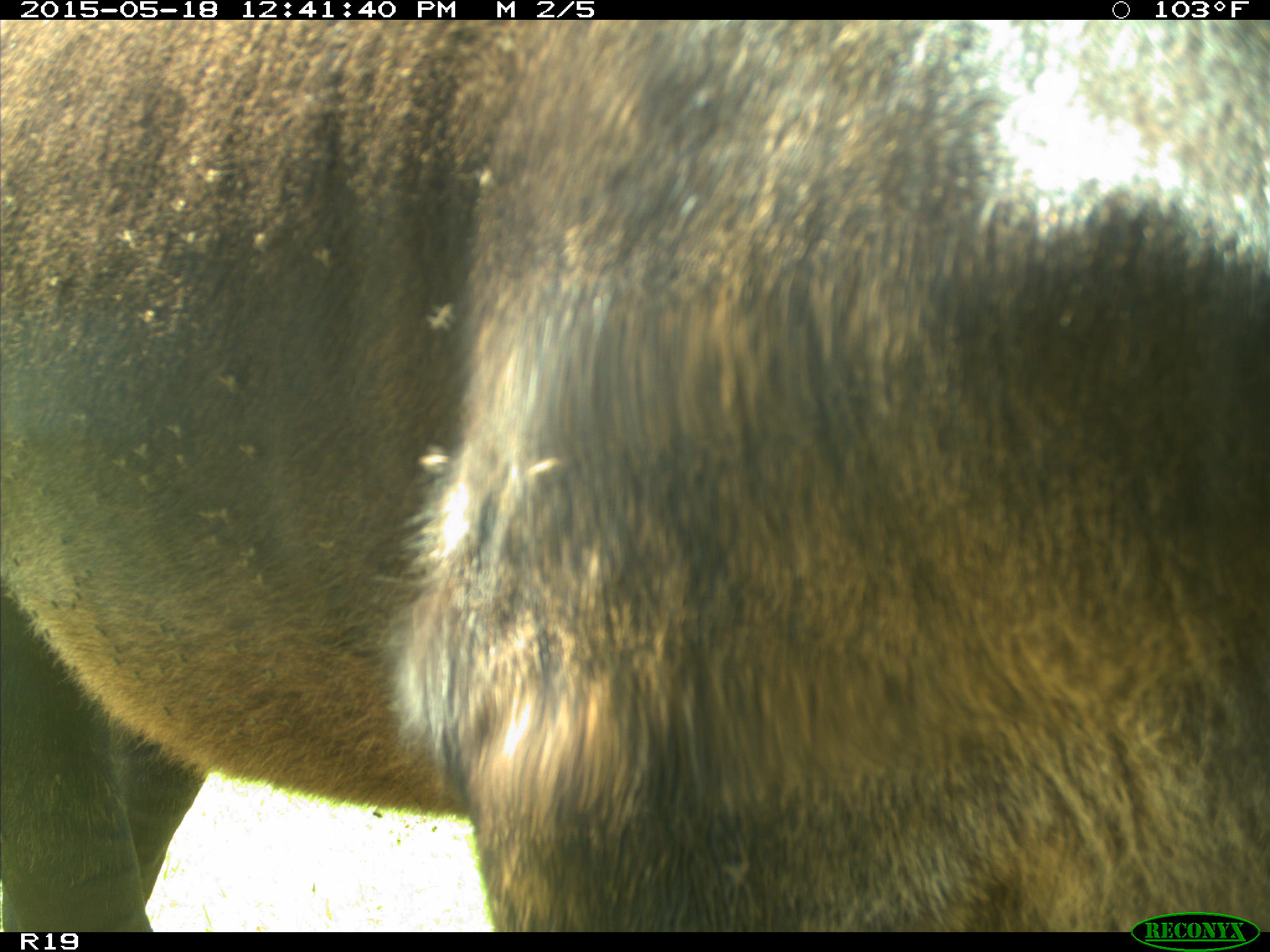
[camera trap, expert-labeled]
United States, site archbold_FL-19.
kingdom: Animalia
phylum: Chordata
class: Mammalia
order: Artiodactyla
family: Bovidae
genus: Bos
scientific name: Bos taurus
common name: domestic cow